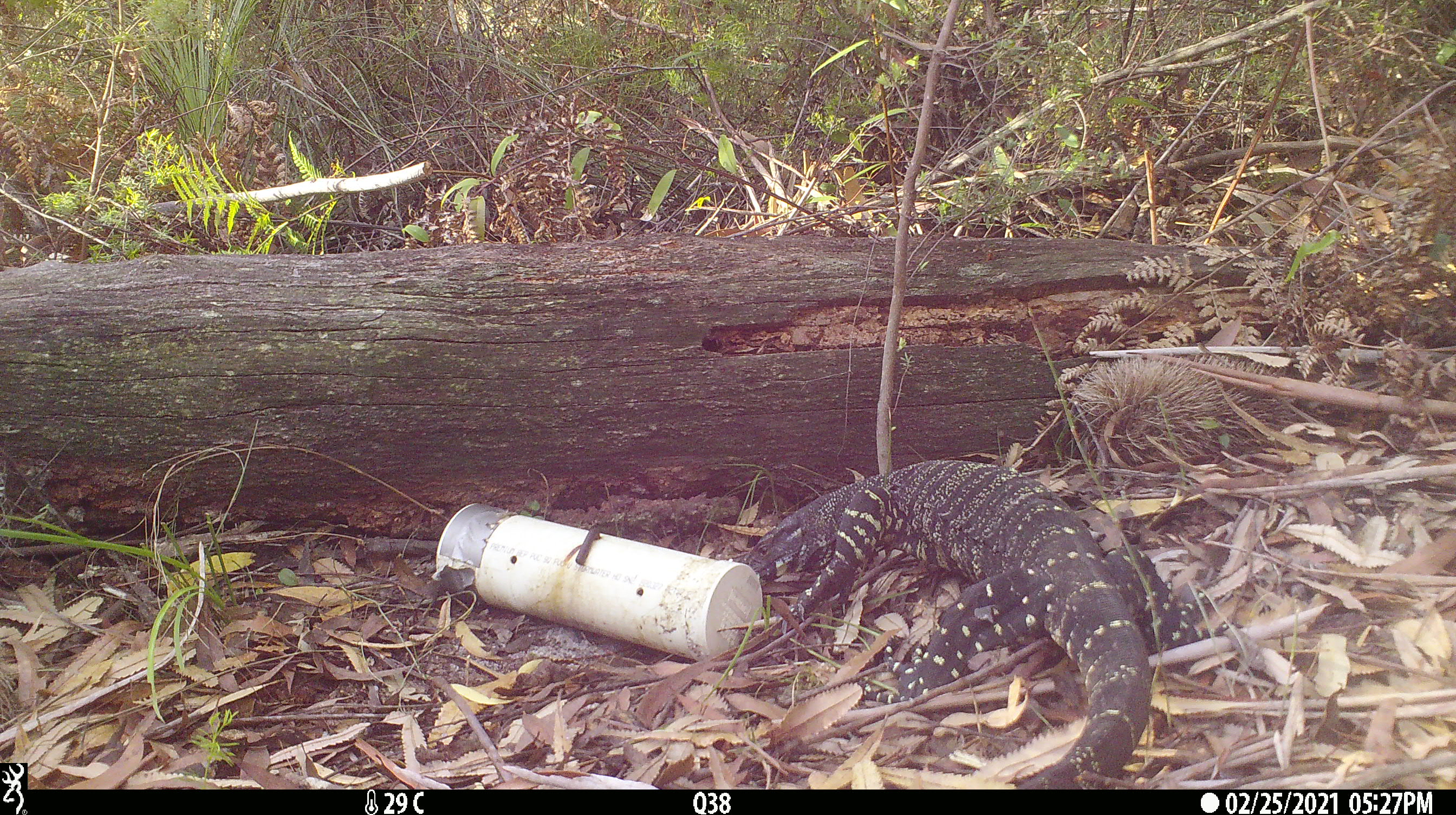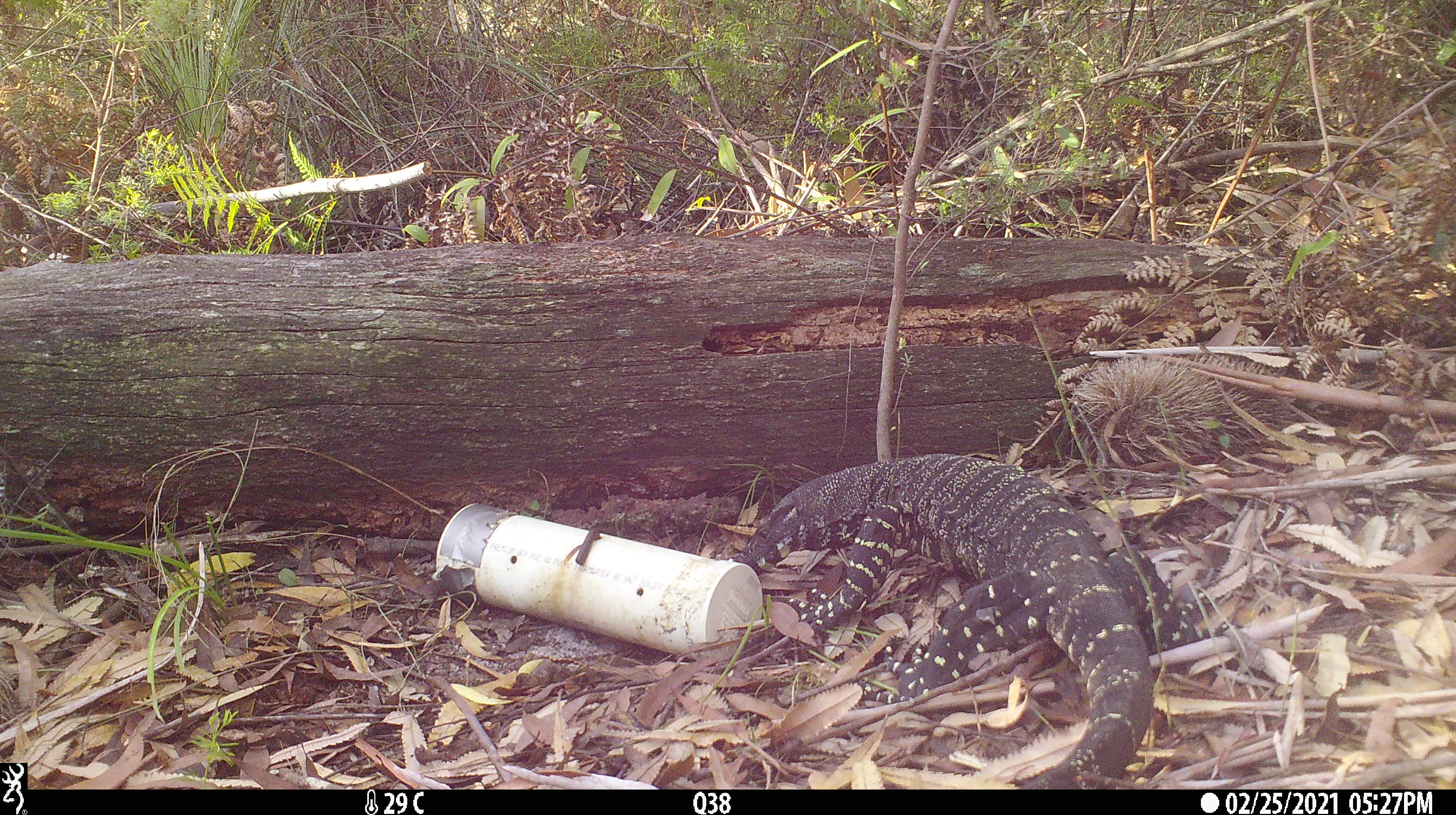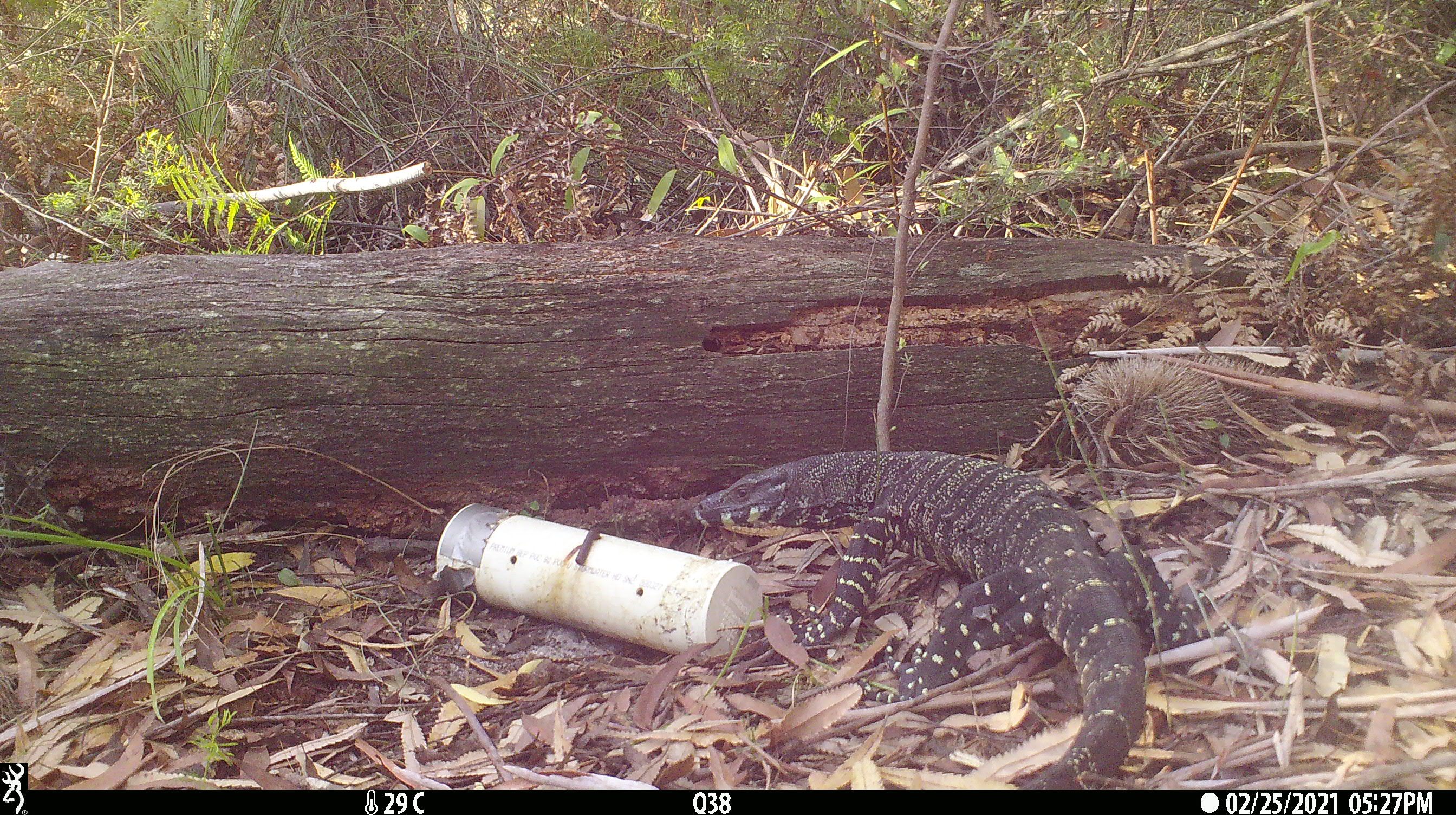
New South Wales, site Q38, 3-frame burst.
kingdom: Animalia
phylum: Chordata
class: Reptilia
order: Squamata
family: Varanidae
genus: Varanus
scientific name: Varanus varius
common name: lace monitor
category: goanna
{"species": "goanna (lace monitor) (Varanus varius)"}